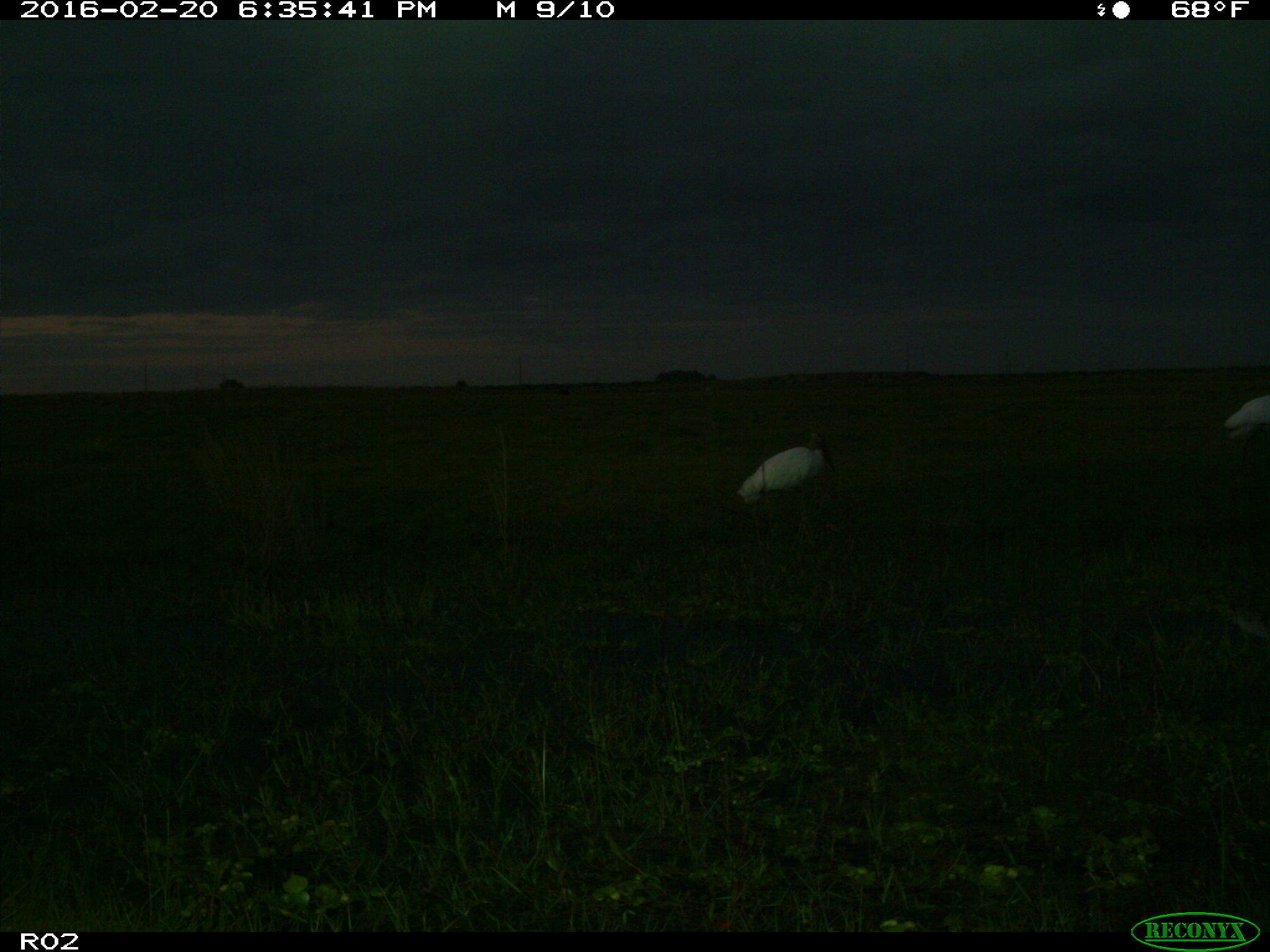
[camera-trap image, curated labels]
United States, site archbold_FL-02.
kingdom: Animalia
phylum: Chordata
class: Aves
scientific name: Aves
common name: birds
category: unidentified bird